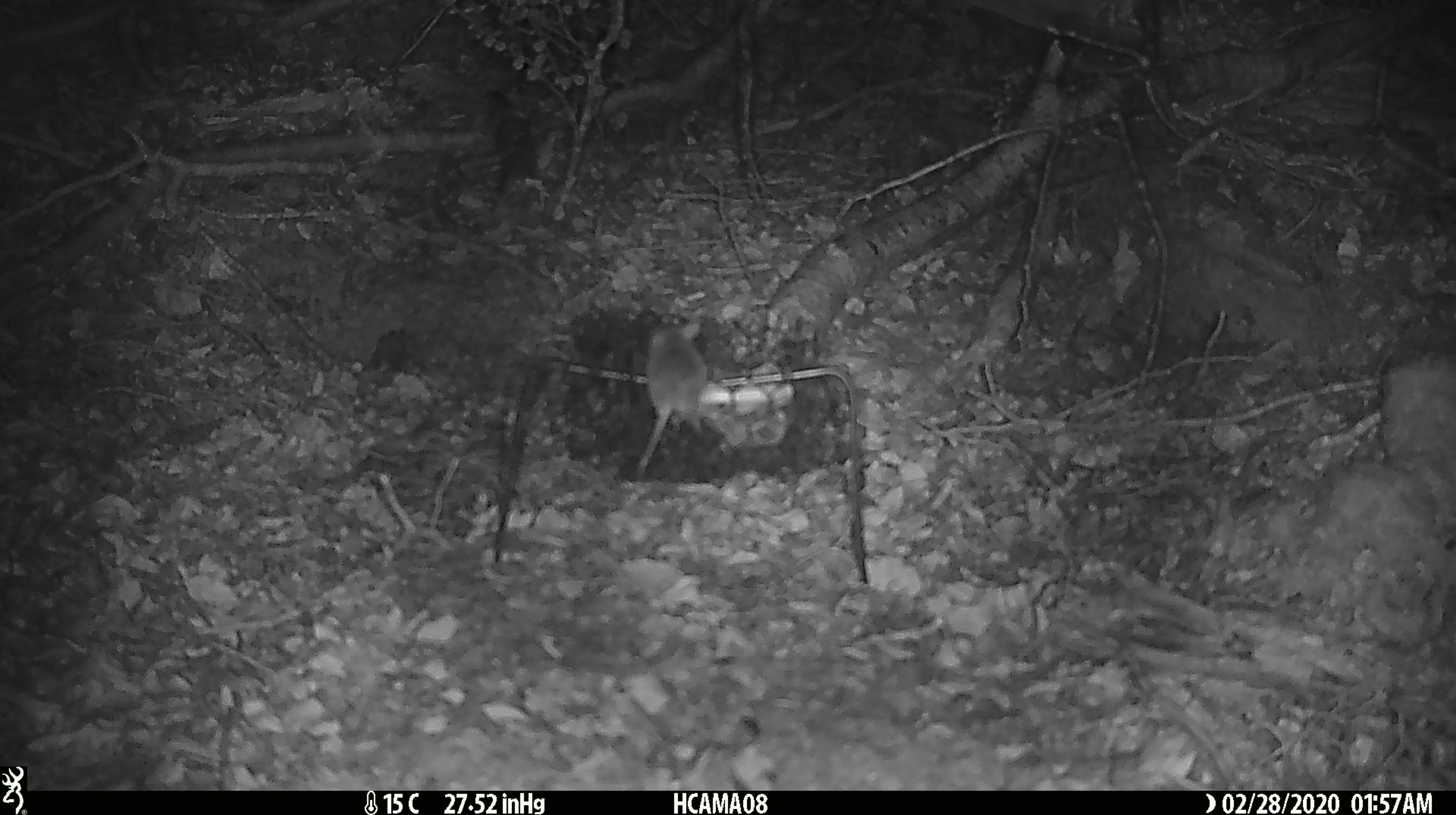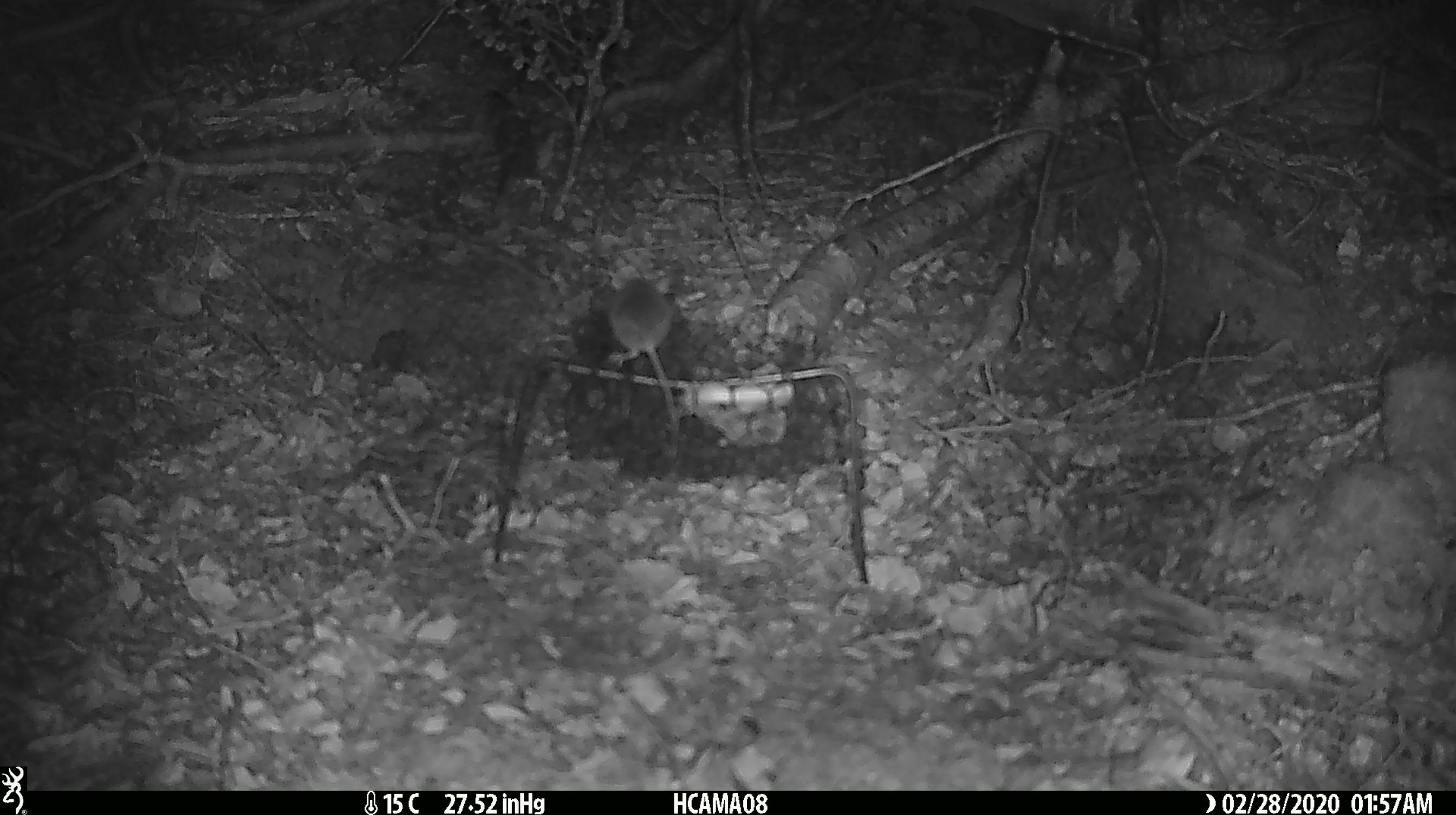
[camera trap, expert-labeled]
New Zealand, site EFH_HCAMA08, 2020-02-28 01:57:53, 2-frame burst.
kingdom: Animalia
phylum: Chordata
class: Mammalia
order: Rodentia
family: Muridae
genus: Mus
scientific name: Mus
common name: mouse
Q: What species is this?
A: Mouse (Mus).